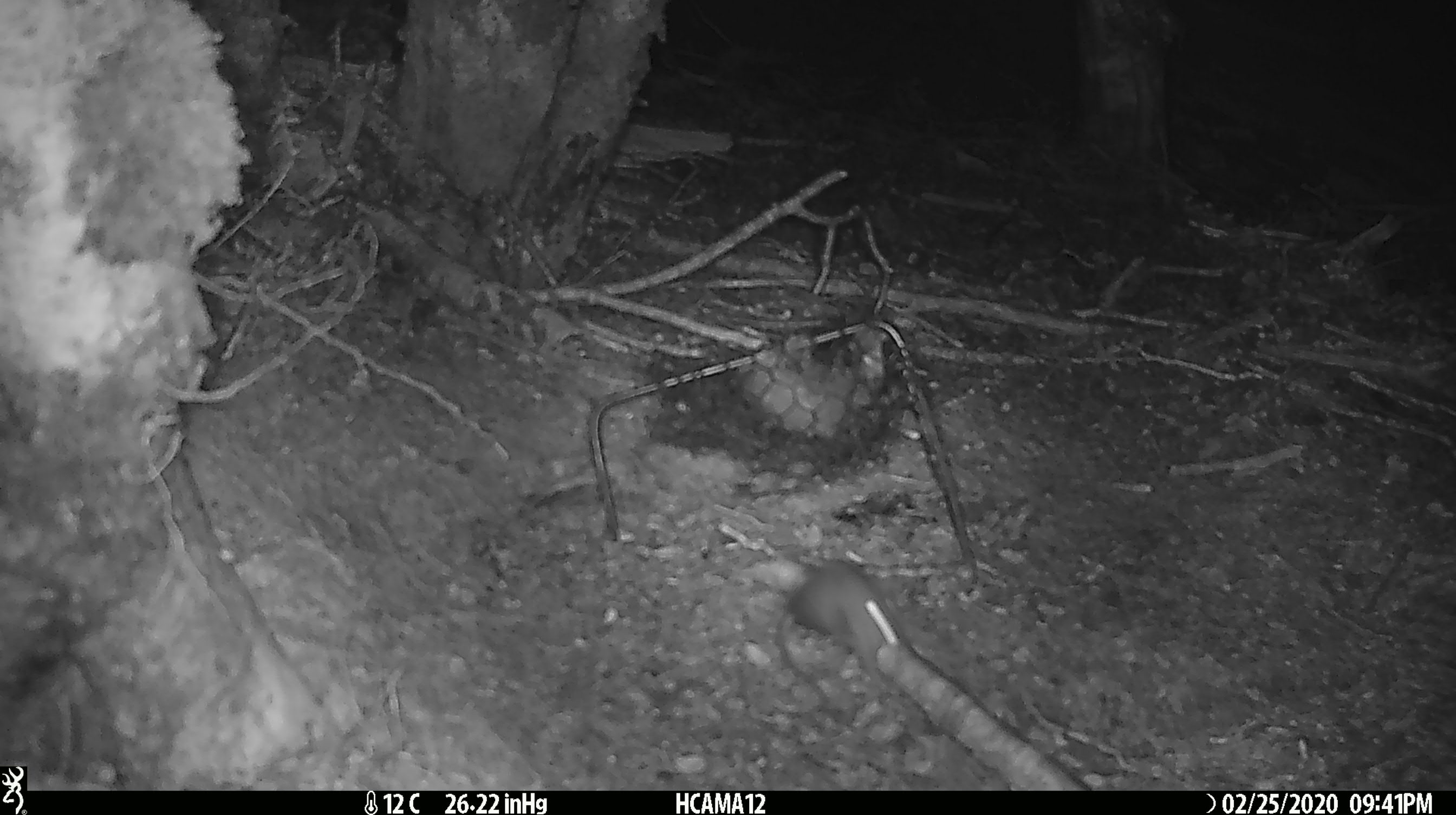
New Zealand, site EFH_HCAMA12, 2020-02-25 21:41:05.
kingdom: Animalia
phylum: Chordata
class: Mammalia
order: Rodentia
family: Muridae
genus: Mus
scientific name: Mus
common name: mouse